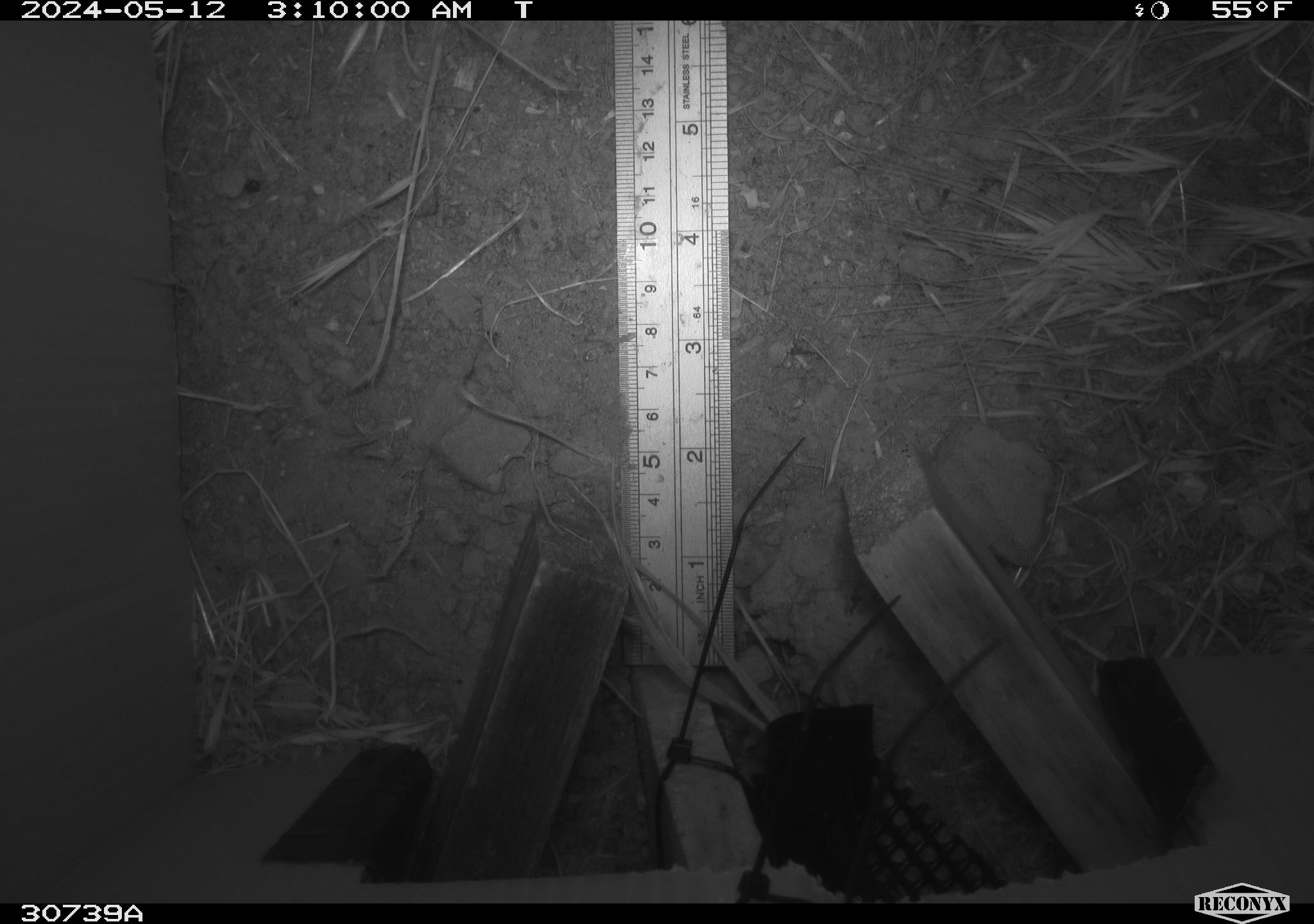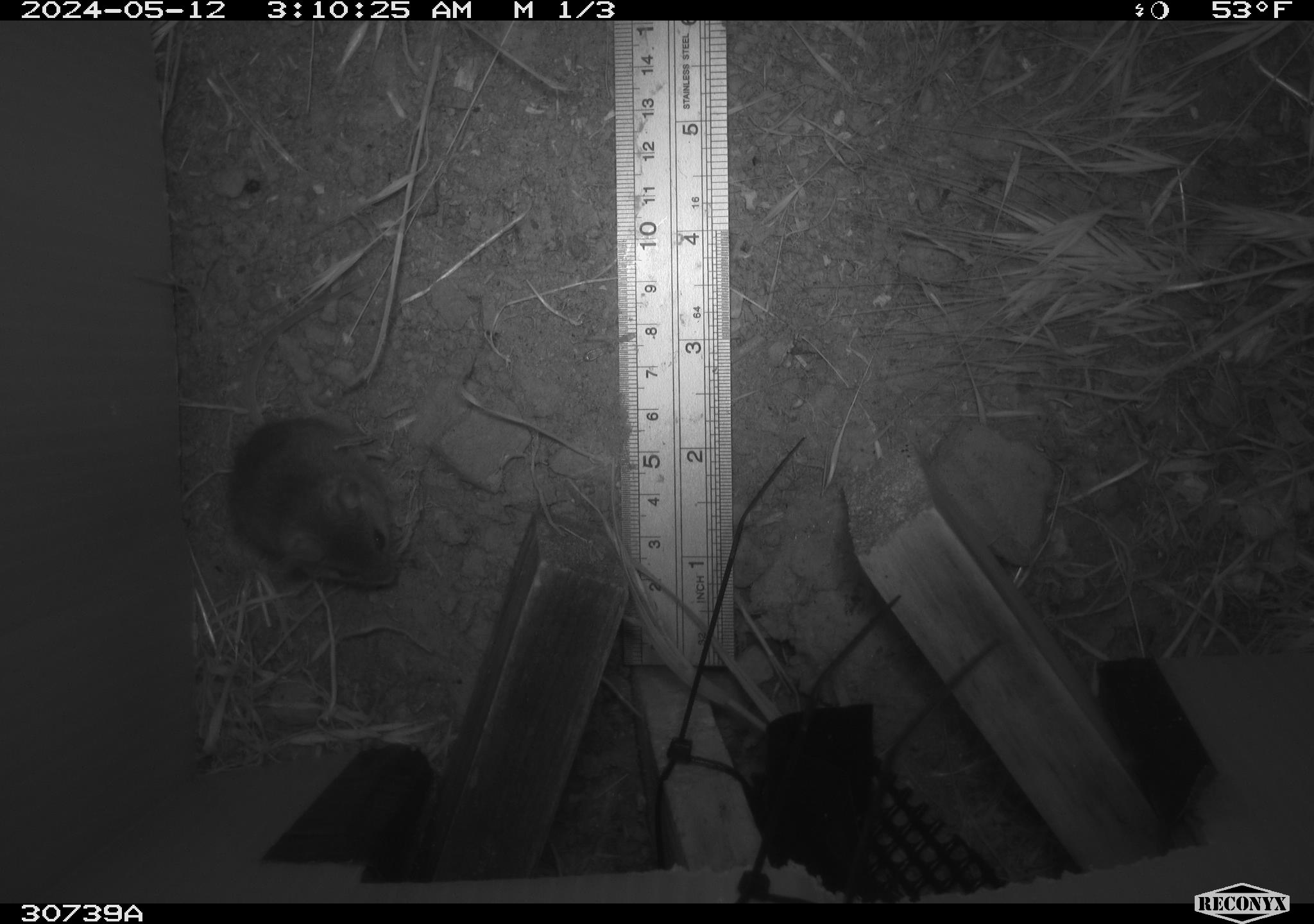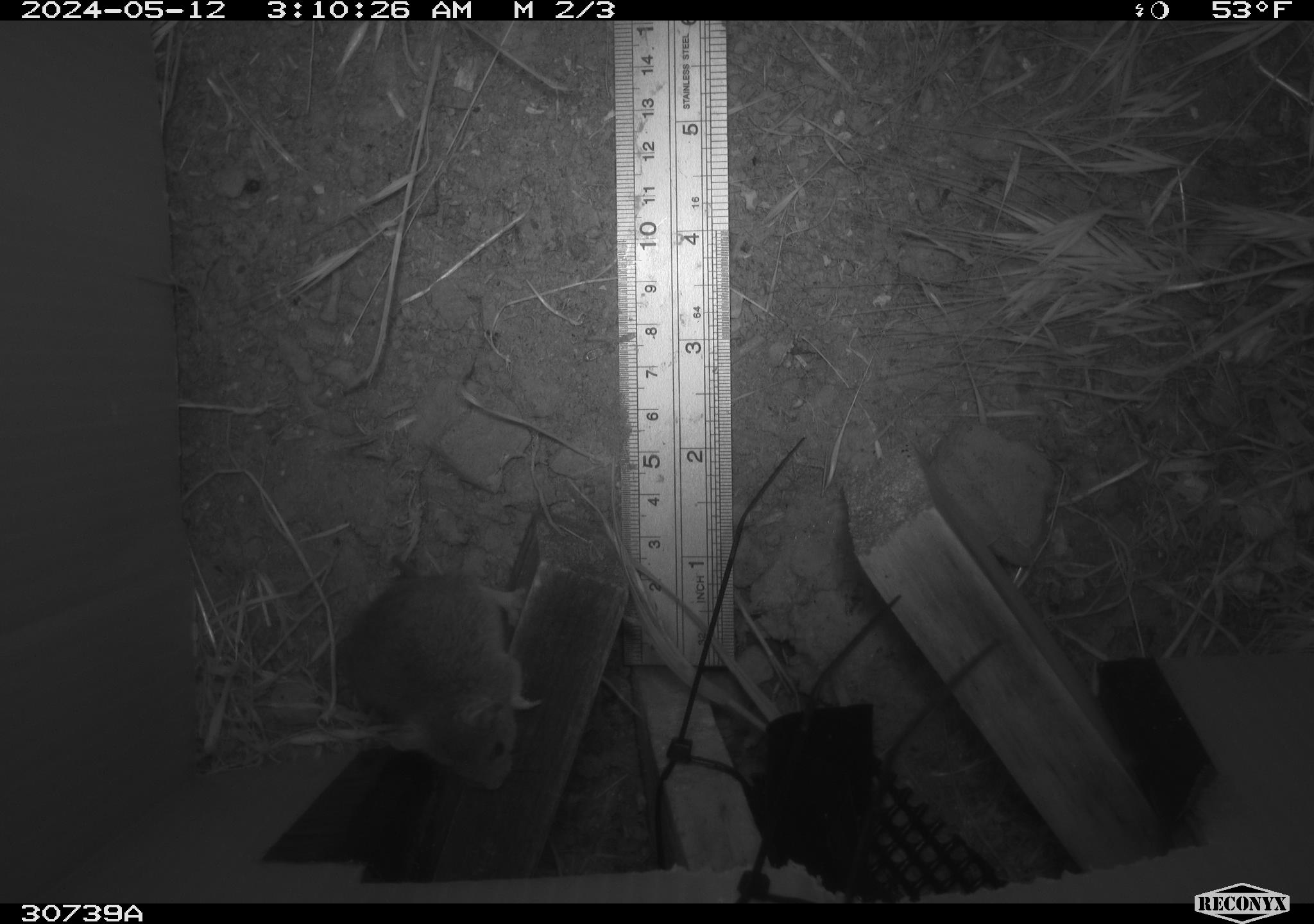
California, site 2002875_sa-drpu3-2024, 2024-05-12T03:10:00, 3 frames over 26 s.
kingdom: Animalia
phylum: Chordata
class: Mammalia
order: Rodentia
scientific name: Rodentia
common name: rodent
Rodent (Rodentia).